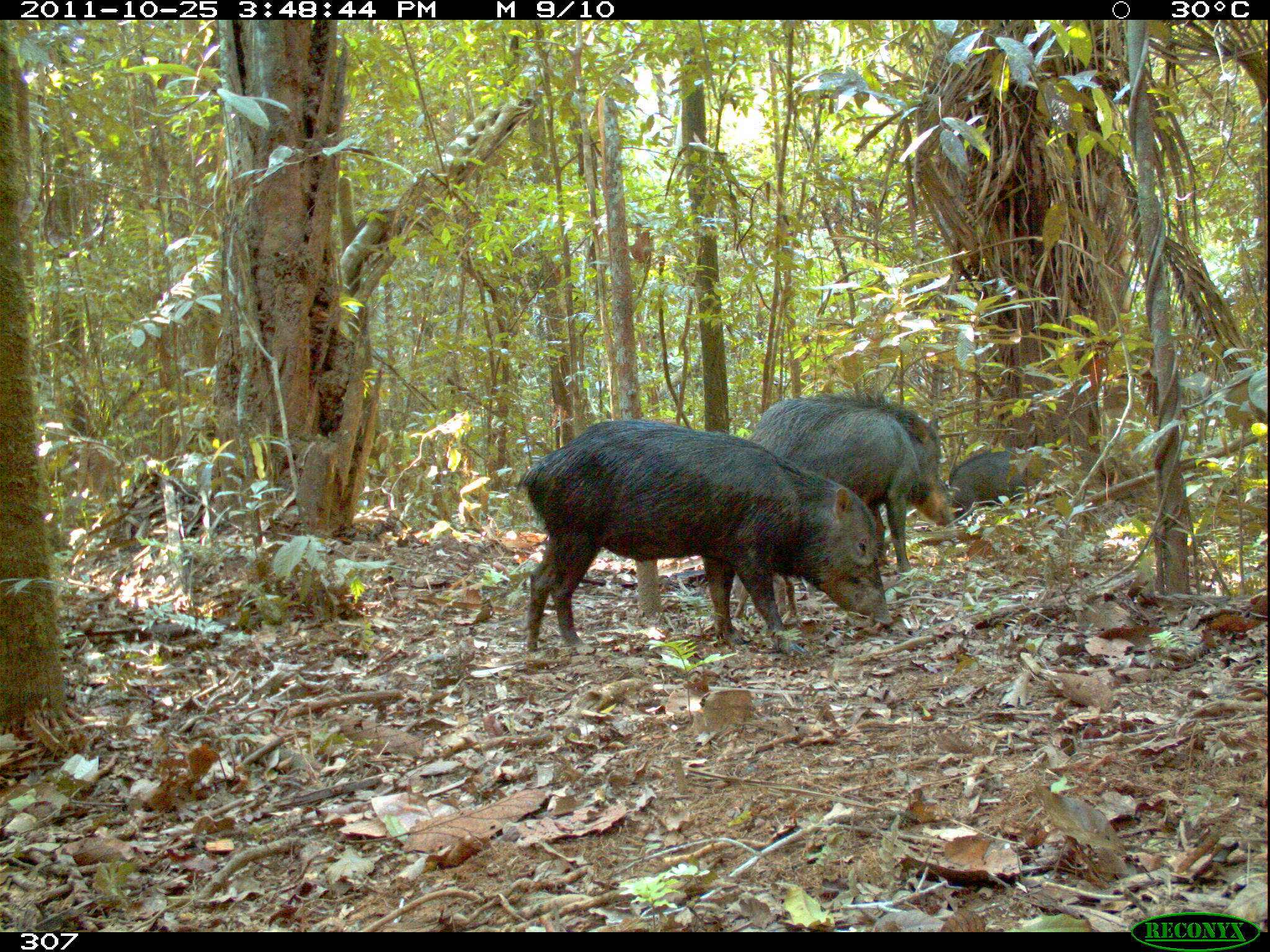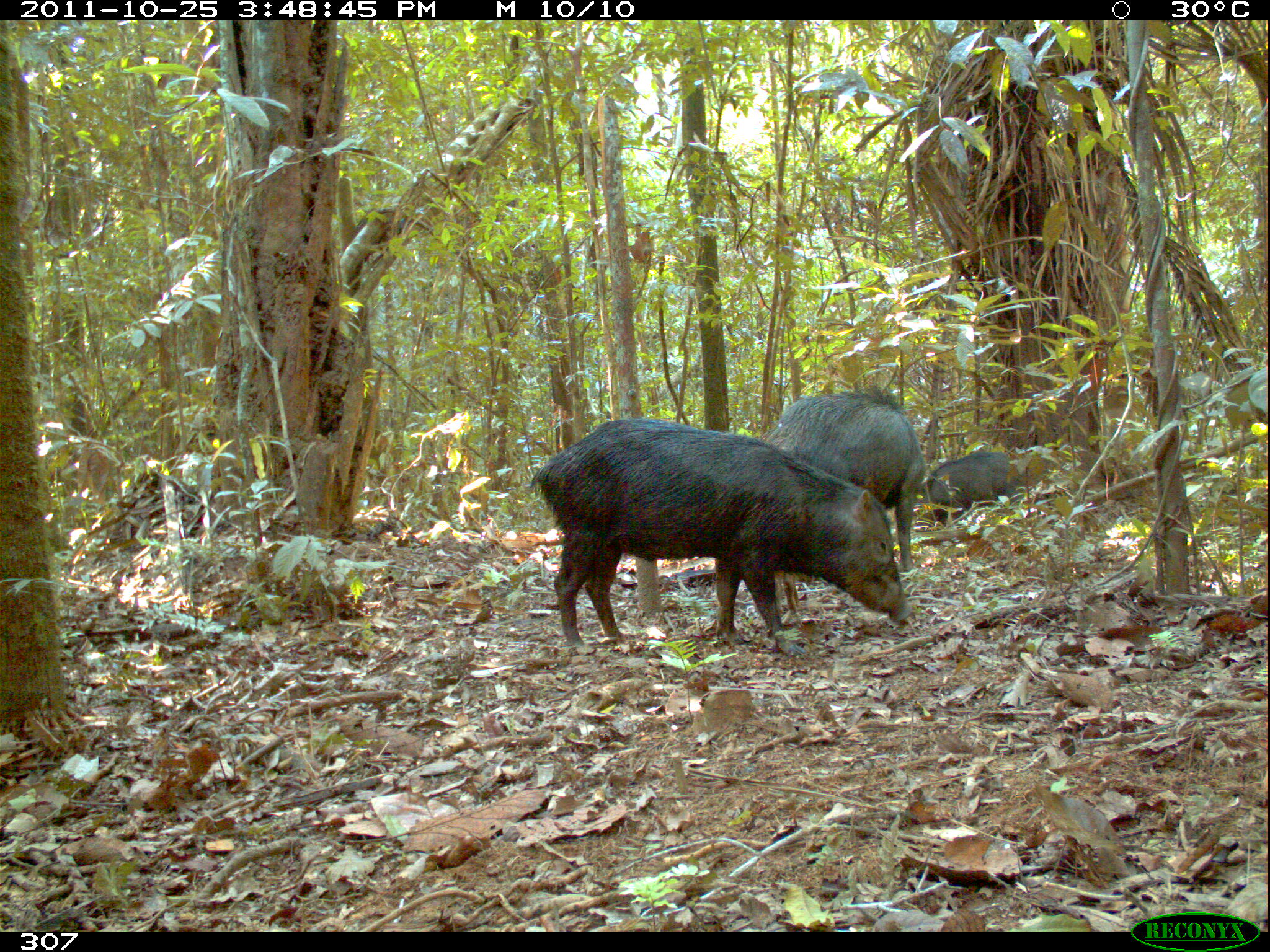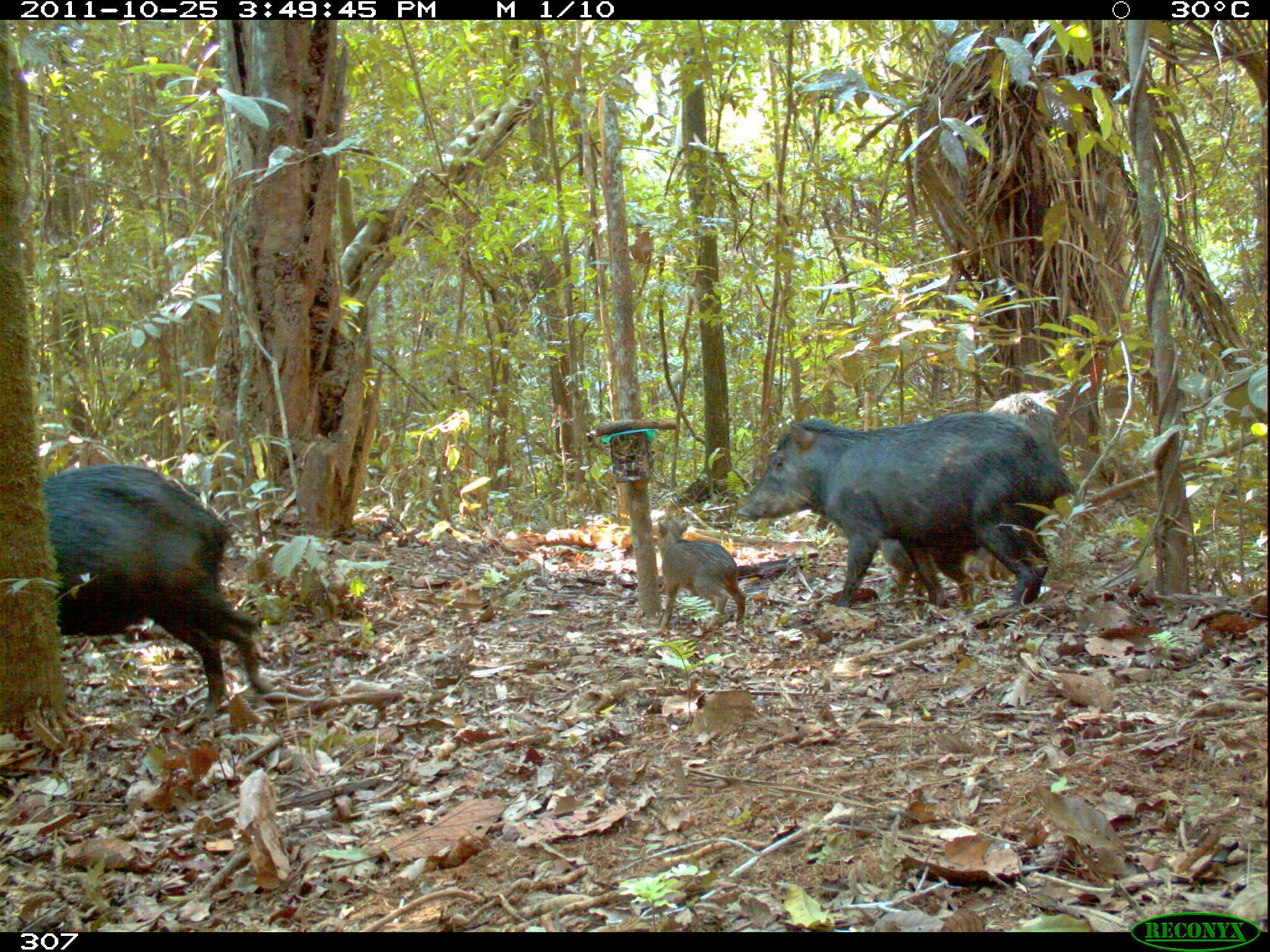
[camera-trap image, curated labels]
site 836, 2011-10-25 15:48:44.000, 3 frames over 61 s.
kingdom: Animalia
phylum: Chordata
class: Mammalia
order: Artiodactyla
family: Tayassuidae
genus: Tayassu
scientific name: Tayassu pecari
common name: white-lipped peccary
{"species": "Tayassu pecari (white-lipped peccary)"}